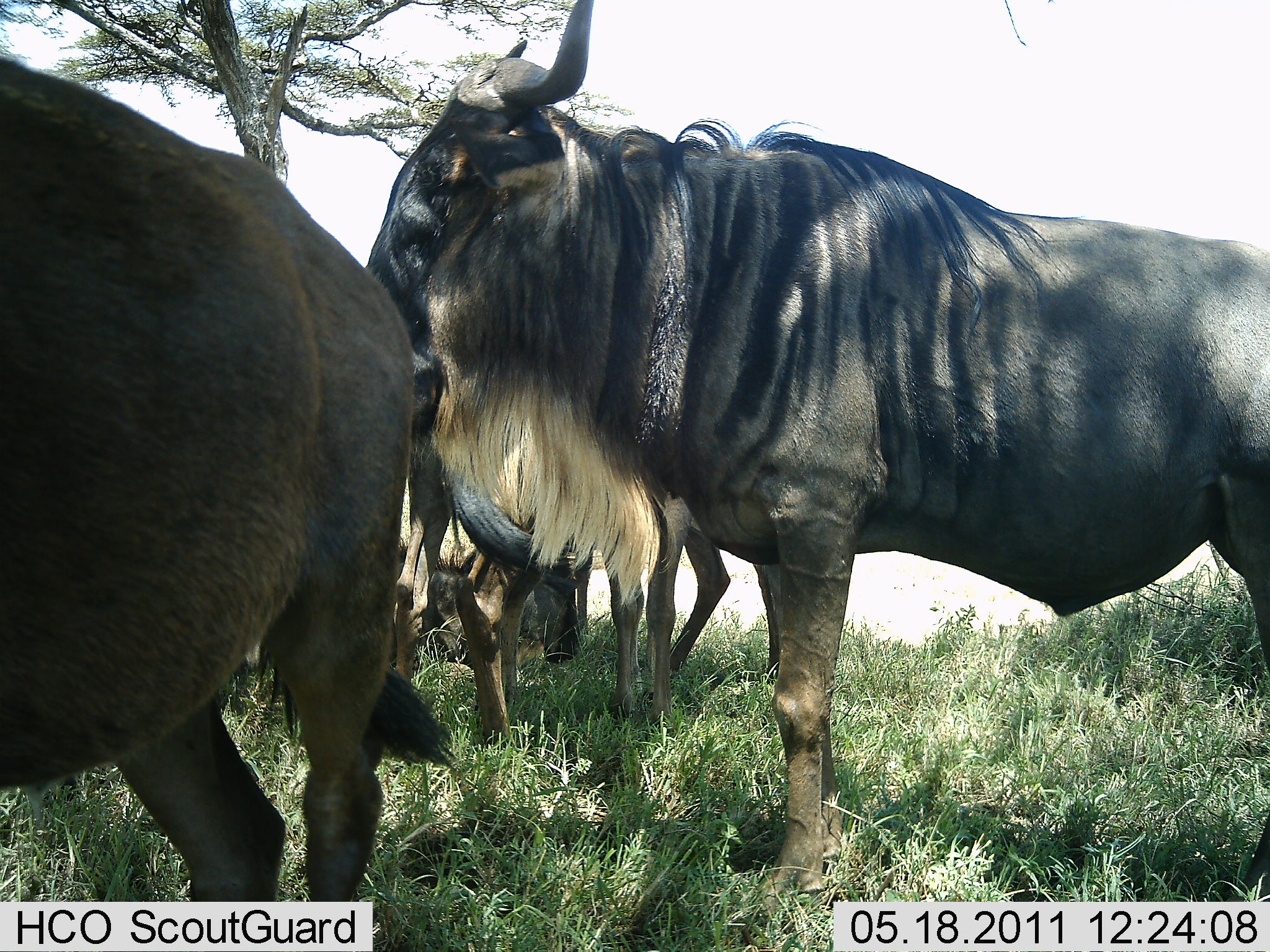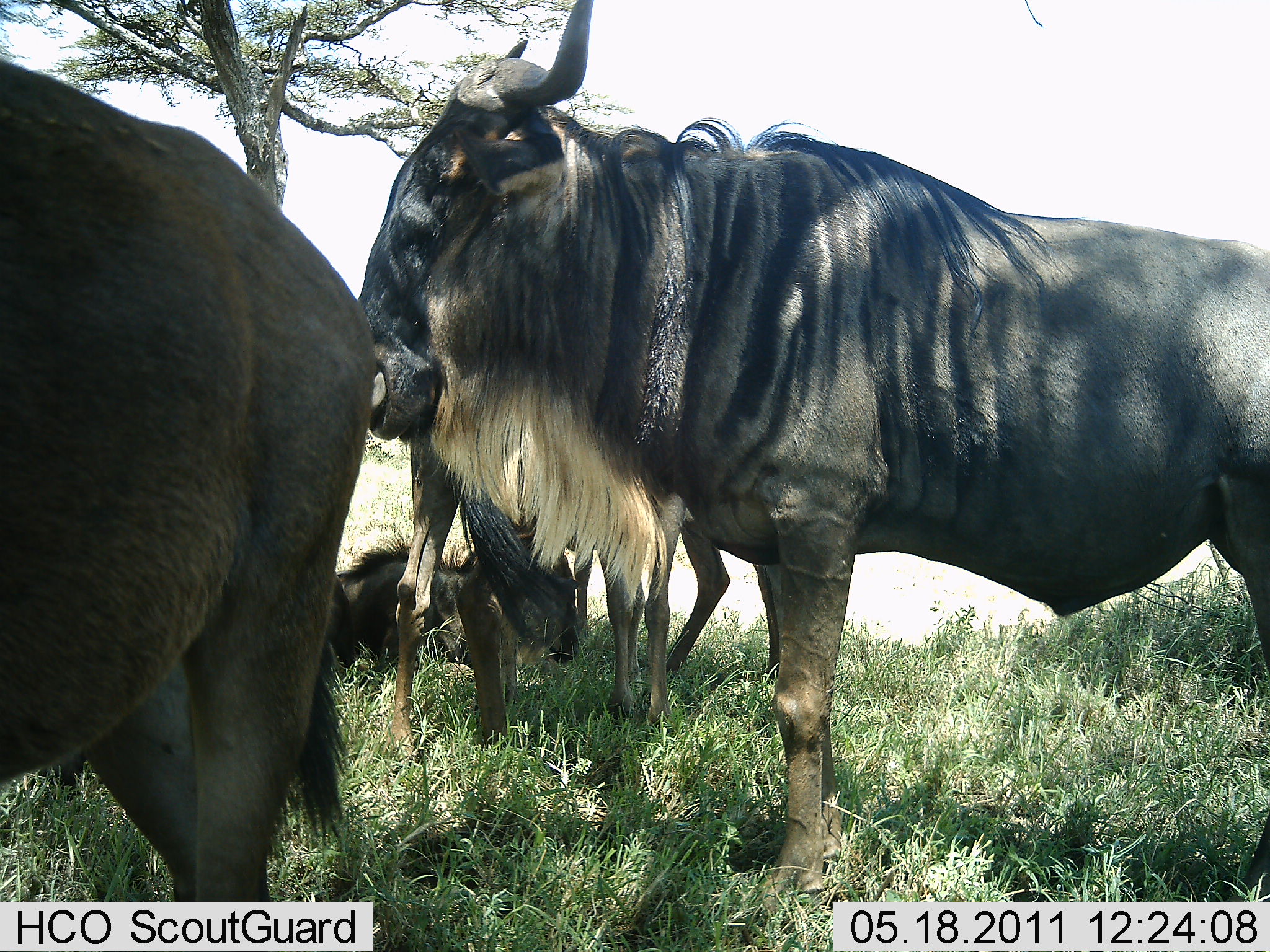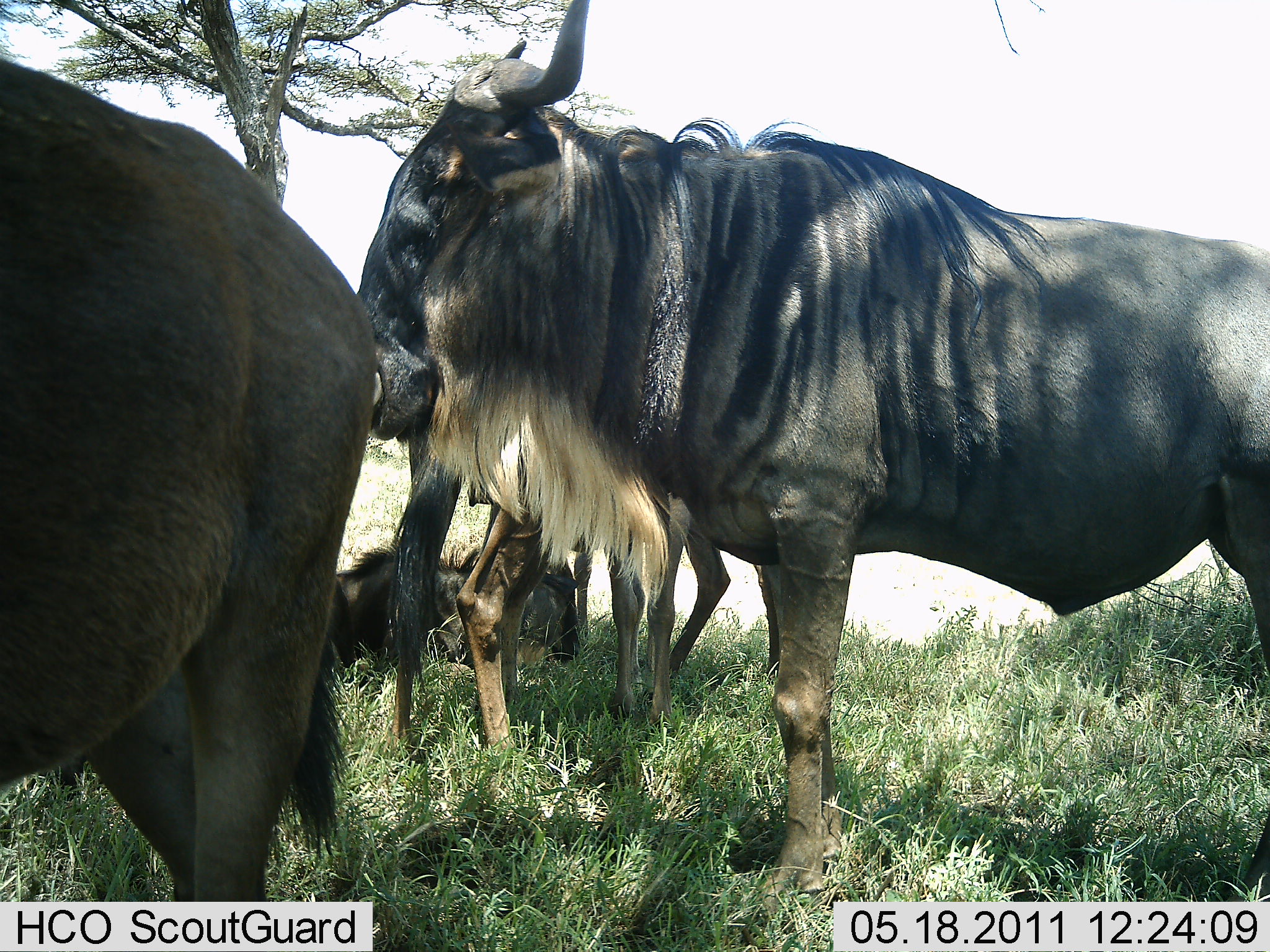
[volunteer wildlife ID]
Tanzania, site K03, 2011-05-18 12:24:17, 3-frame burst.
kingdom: Animalia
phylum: Chordata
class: Mammalia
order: Artiodactyla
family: Bovidae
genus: Connochaetes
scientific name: Connochaetes taurinus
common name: blue wildebeest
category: wildebeest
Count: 4.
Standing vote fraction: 86%.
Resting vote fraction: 79%.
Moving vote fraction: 7%.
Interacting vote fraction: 7%.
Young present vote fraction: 21%.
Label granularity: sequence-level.